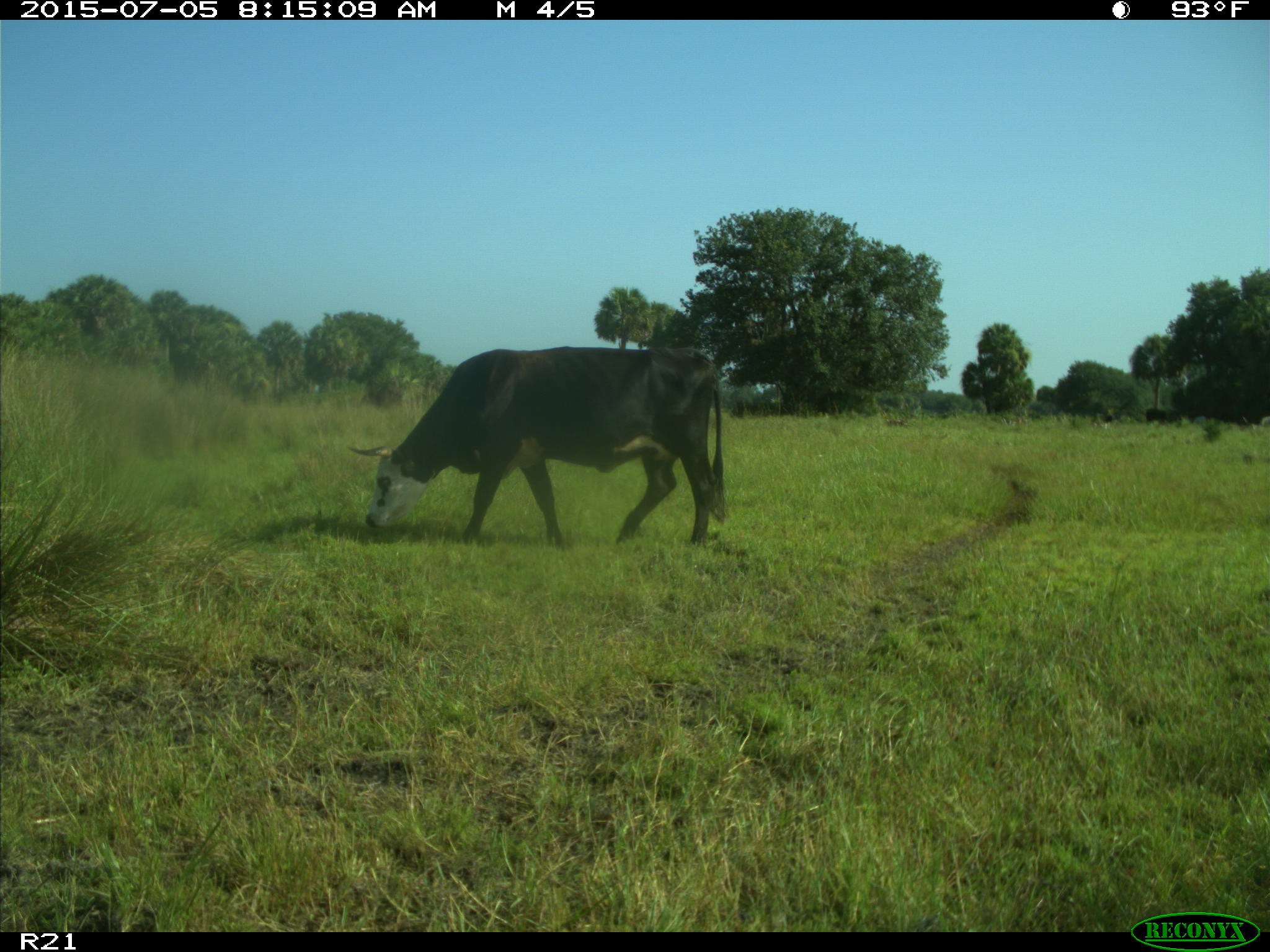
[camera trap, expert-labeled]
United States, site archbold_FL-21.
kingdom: Animalia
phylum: Chordata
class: Mammalia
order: Artiodactyla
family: Bovidae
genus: Bos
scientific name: Bos taurus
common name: domestic cow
Bos taurus (domestic cow).